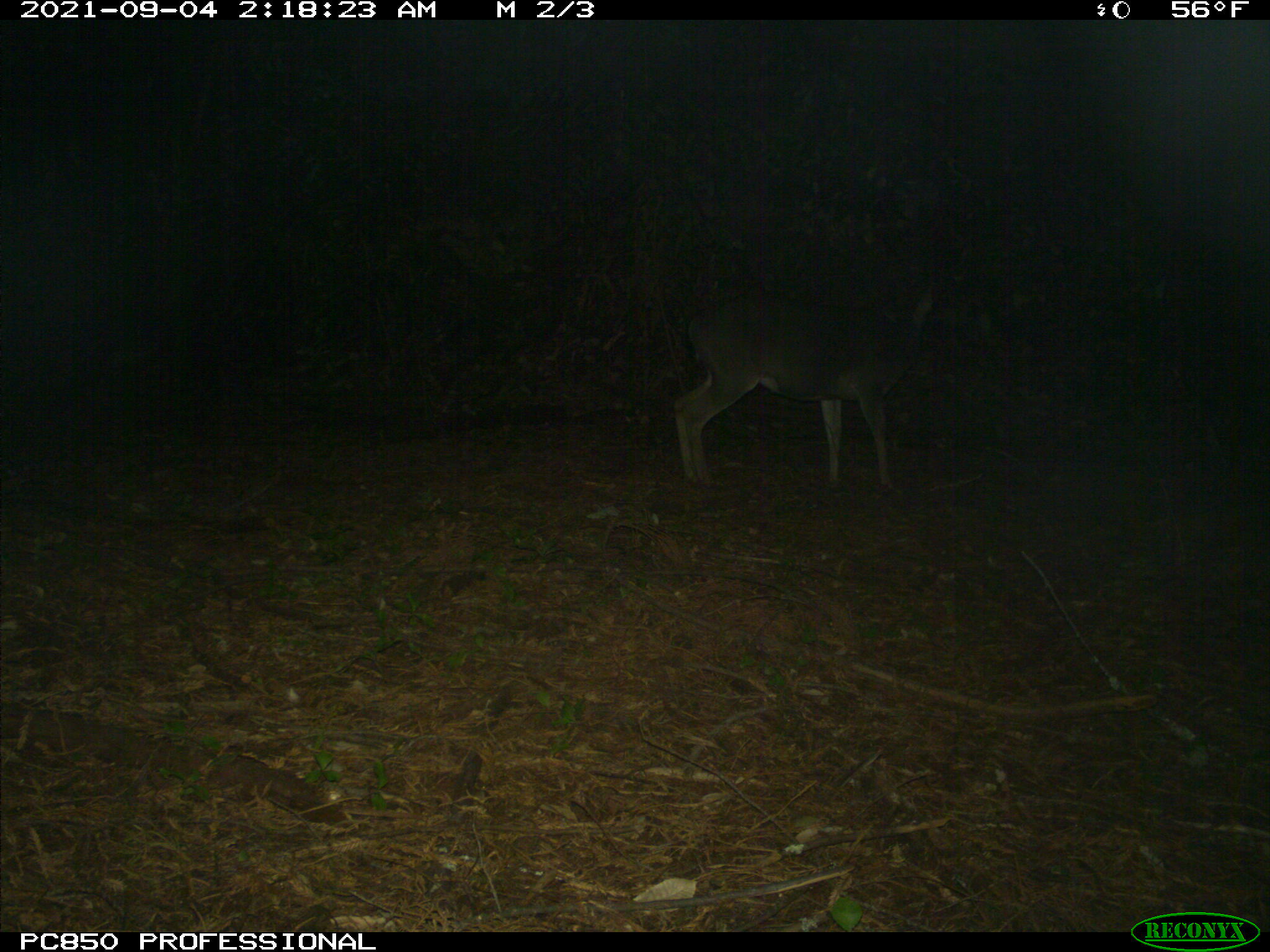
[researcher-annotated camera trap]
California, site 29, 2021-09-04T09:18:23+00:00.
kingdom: Animalia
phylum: Chordata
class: Mammalia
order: Artiodactyla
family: Cervidae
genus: Odocoileus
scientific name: Odocoileus hemionus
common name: mule deer